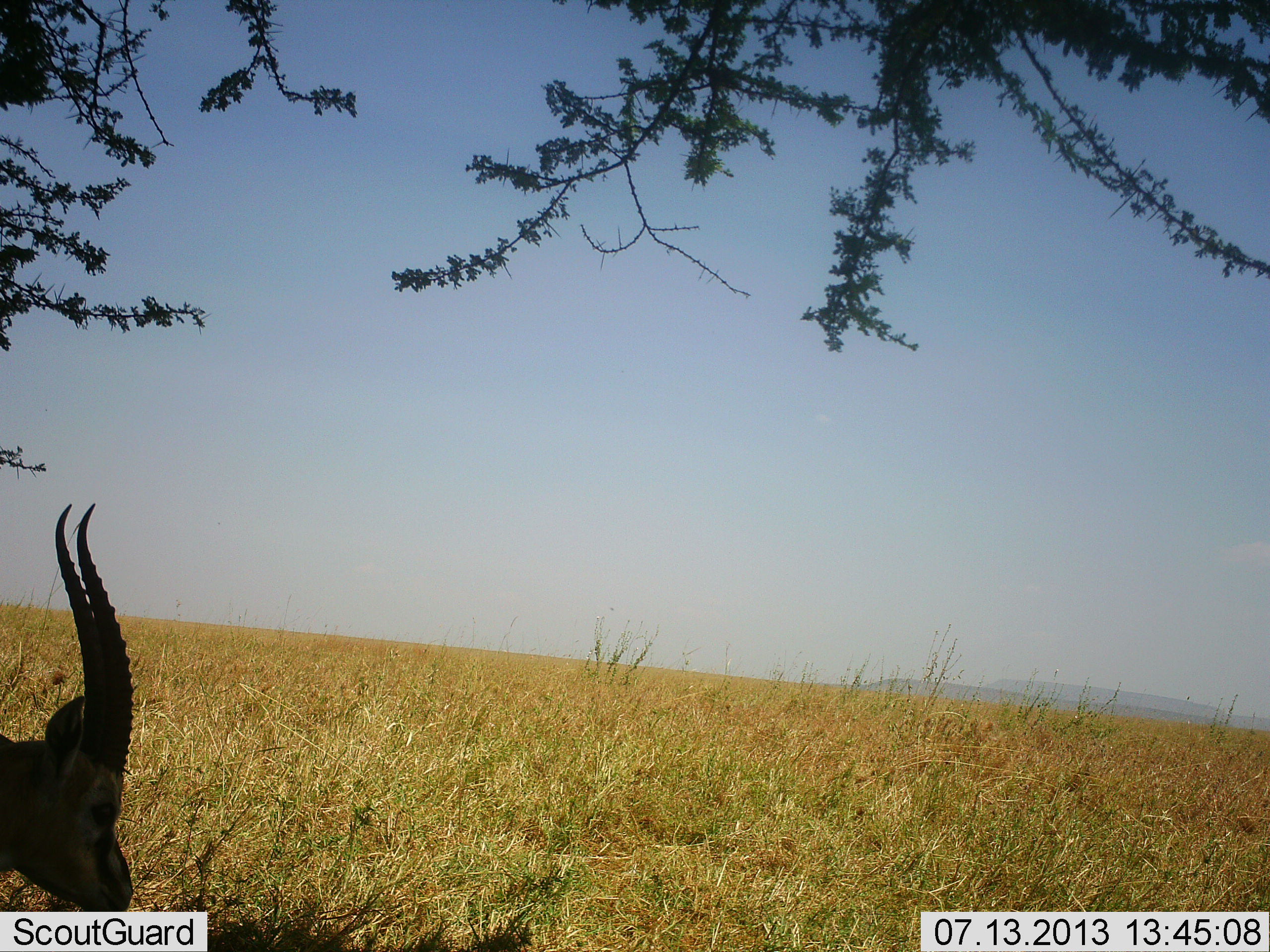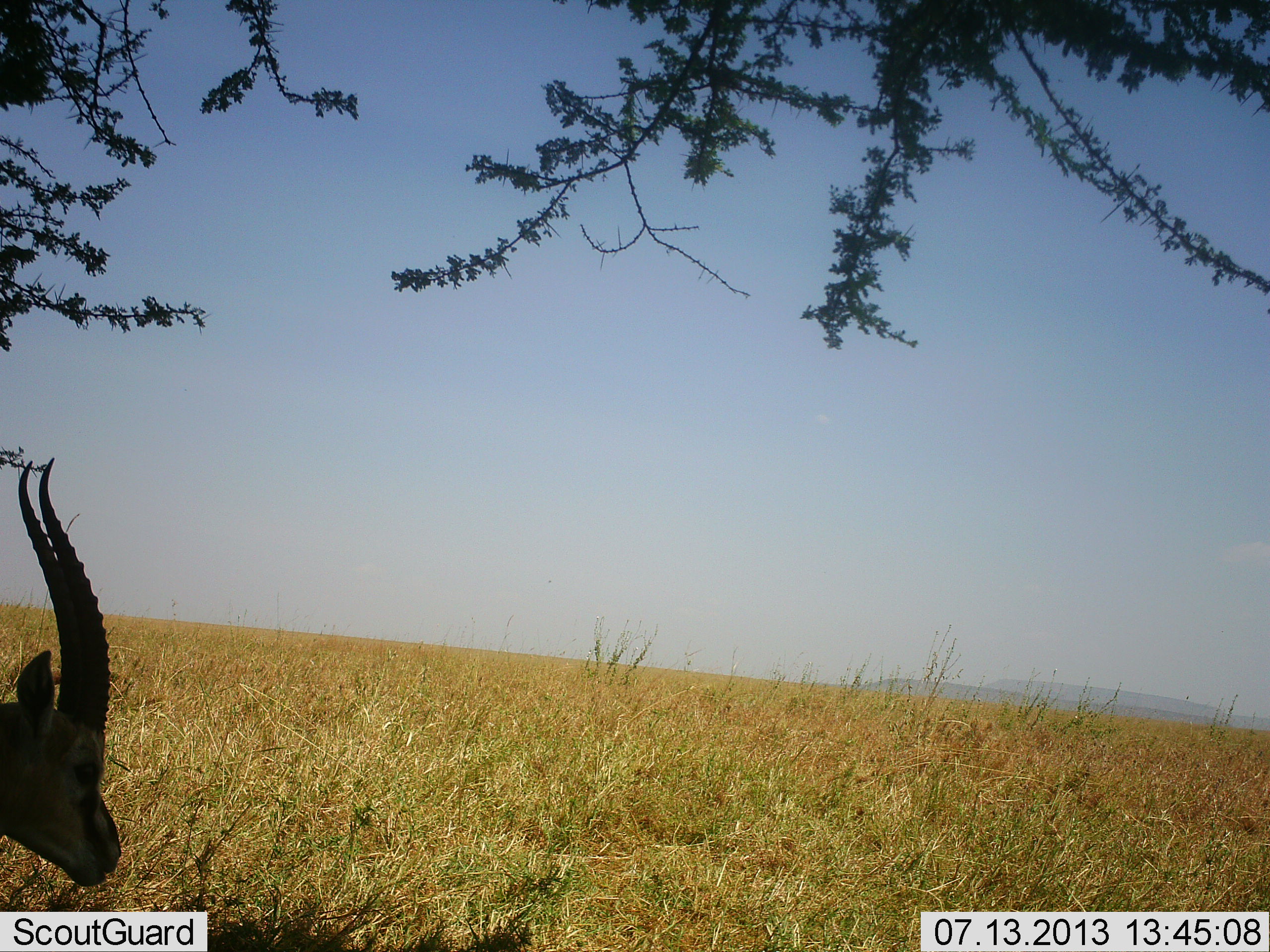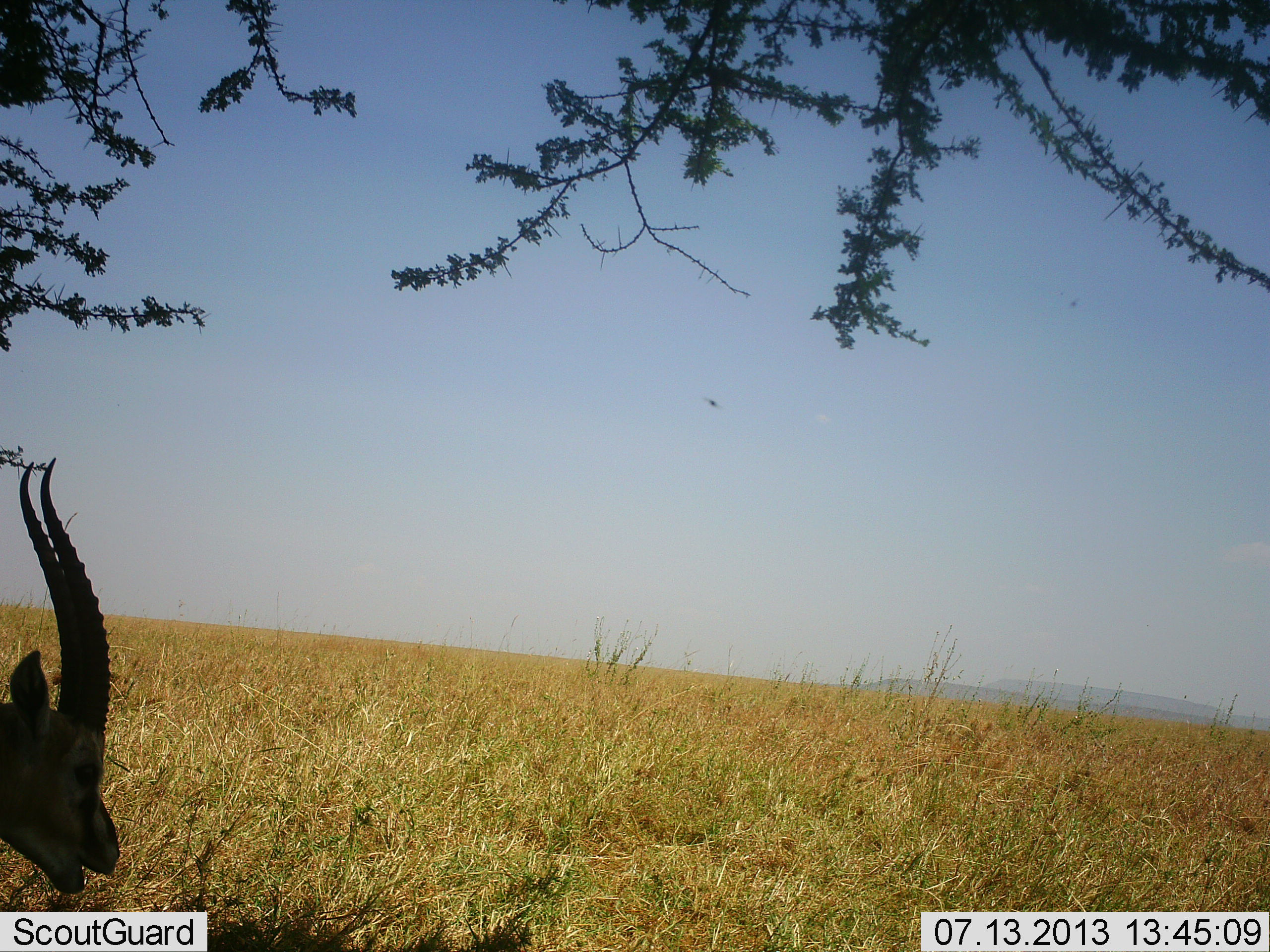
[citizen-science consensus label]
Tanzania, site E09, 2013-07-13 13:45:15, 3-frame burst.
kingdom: Animalia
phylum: Chordata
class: Mammalia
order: Artiodactyla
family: Bovidae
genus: Eudorcas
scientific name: Eudorcas thomsonii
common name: thomson's gazelle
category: gazellethomsons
Gazellethomsons (thomson's gazelle) (Eudorcas thomsonii), count 1. Behavior (volunteer vote fractions): standing 50%, resting 0%, moving 6%, interacting 0%. Young present (vote fraction): 0%. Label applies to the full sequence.